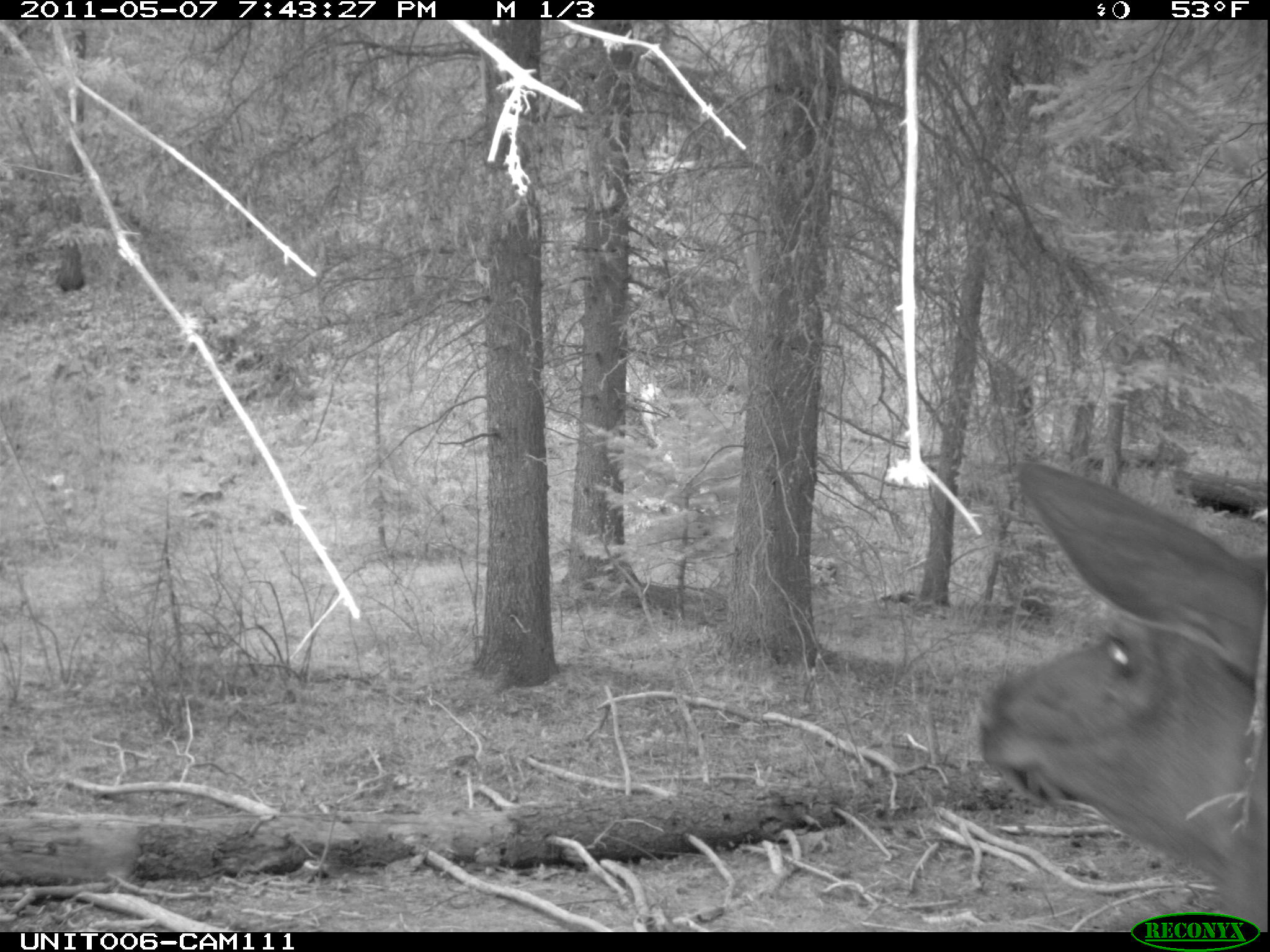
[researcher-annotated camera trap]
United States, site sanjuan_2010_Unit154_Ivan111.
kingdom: Animalia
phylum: Chordata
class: Mammalia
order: Artiodactyla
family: Cervidae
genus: Cervus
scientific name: Cervus elaphus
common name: red deer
Cervus elaphus (red deer).